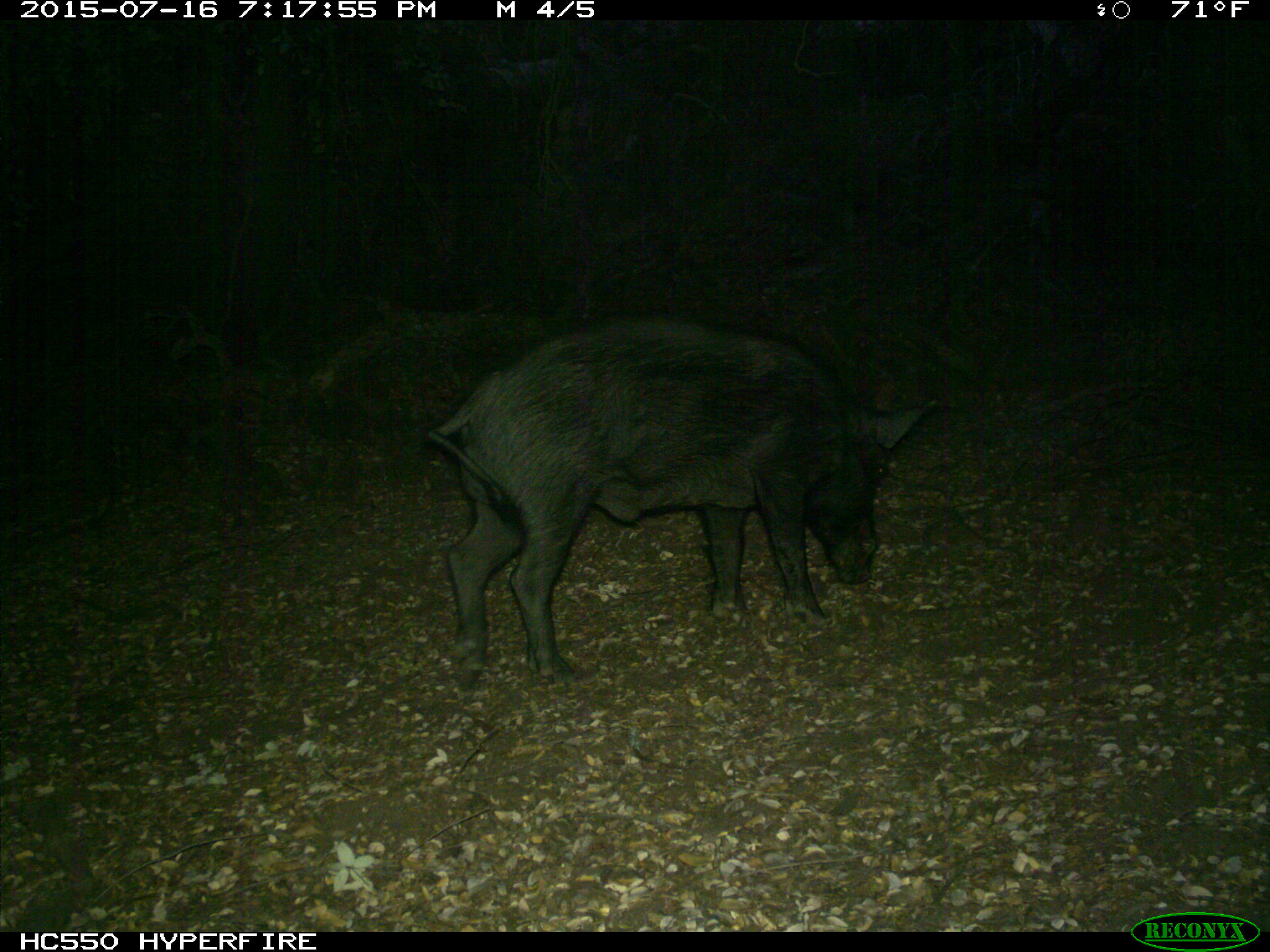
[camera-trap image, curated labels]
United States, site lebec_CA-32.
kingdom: Animalia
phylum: Chordata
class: Mammalia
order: Artiodactyla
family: Suidae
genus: Sus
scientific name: Sus scrofa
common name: wild boar